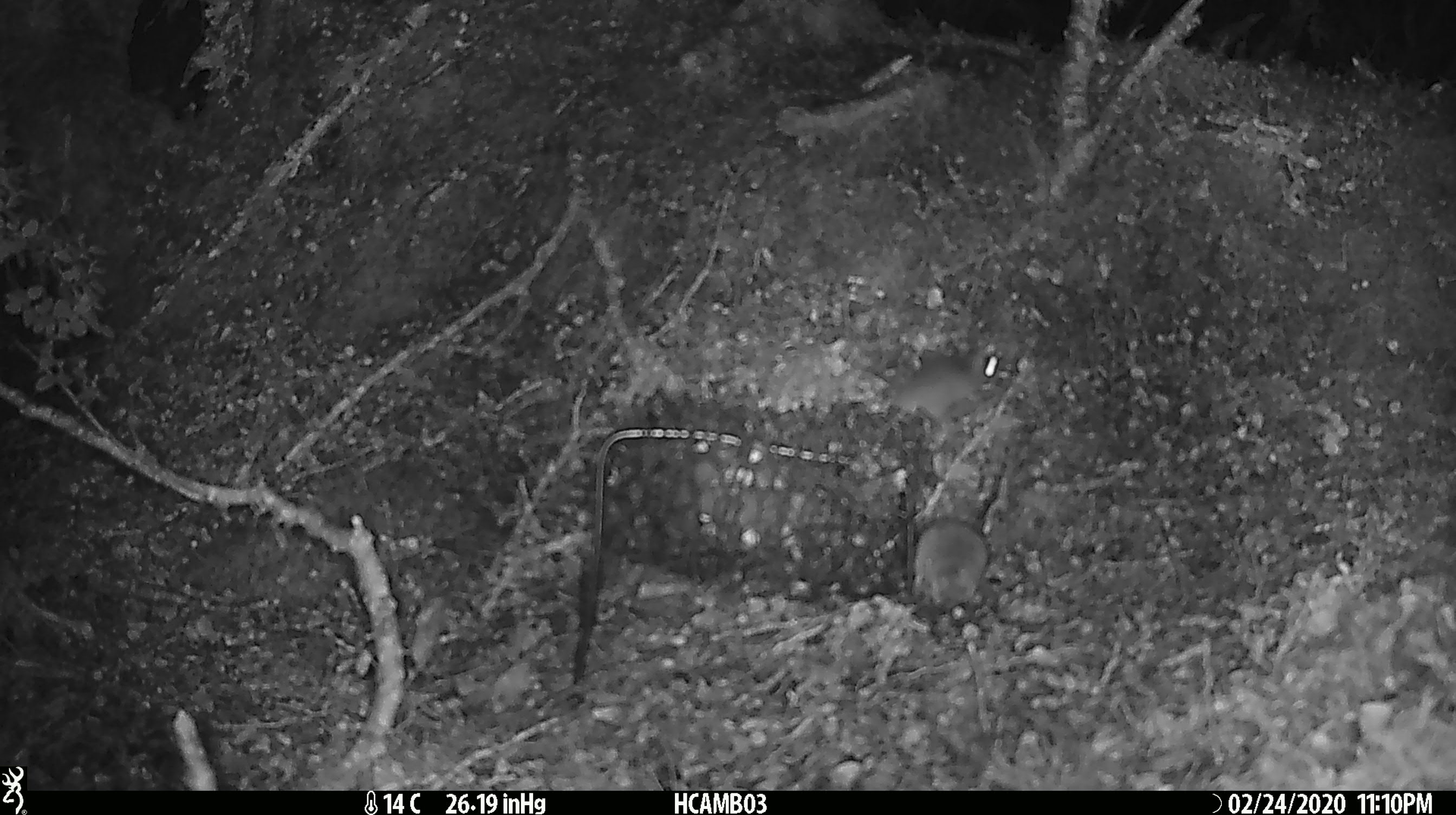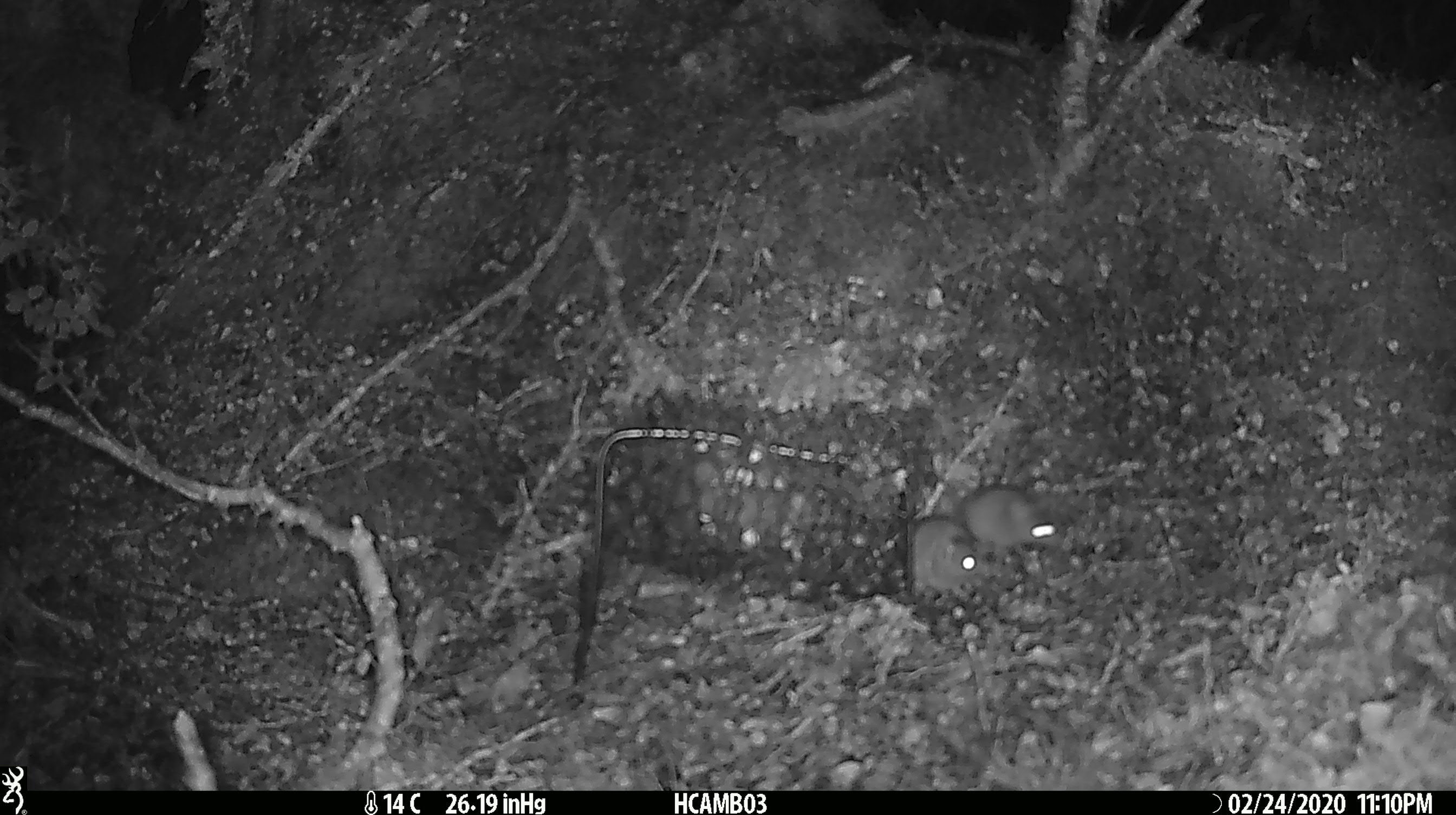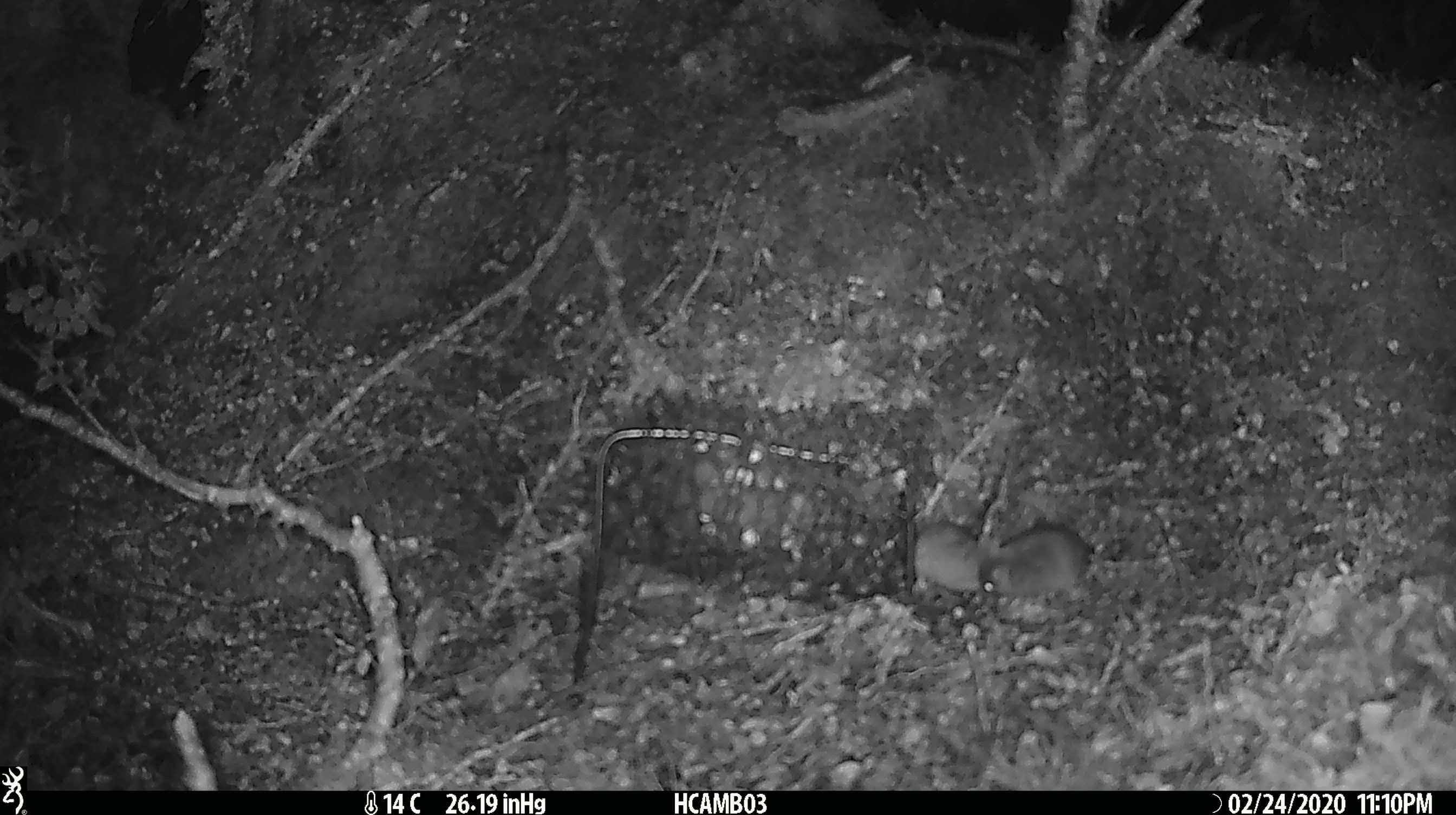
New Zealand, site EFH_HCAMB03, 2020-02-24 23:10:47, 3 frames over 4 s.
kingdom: Animalia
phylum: Chordata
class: Mammalia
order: Rodentia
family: Muridae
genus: Mus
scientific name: Mus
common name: mouse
Mouse (Mus).